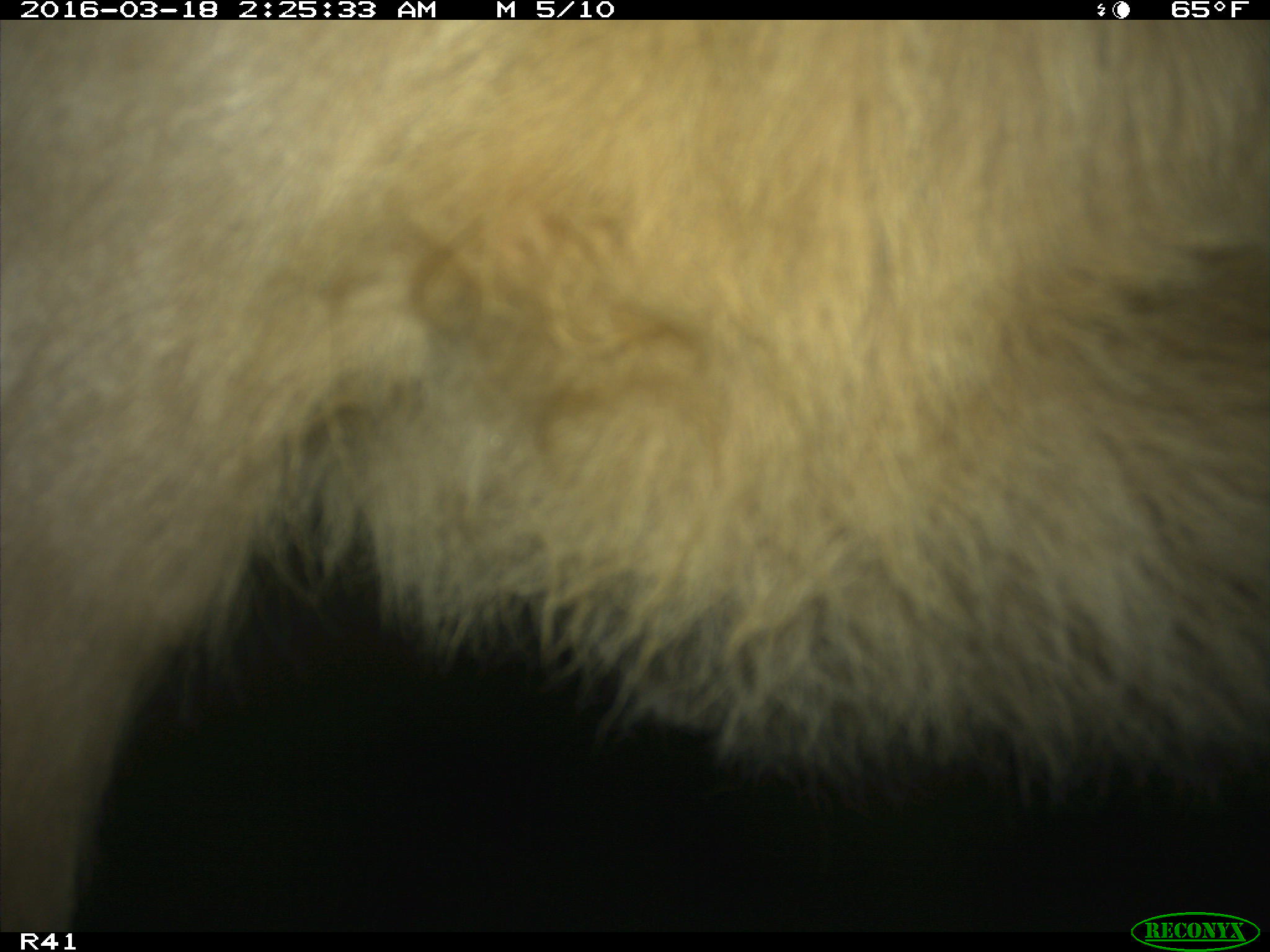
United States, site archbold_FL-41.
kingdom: Animalia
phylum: Chordata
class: Mammalia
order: Artiodactyla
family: Bovidae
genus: Bos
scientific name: Bos taurus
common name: domestic cow